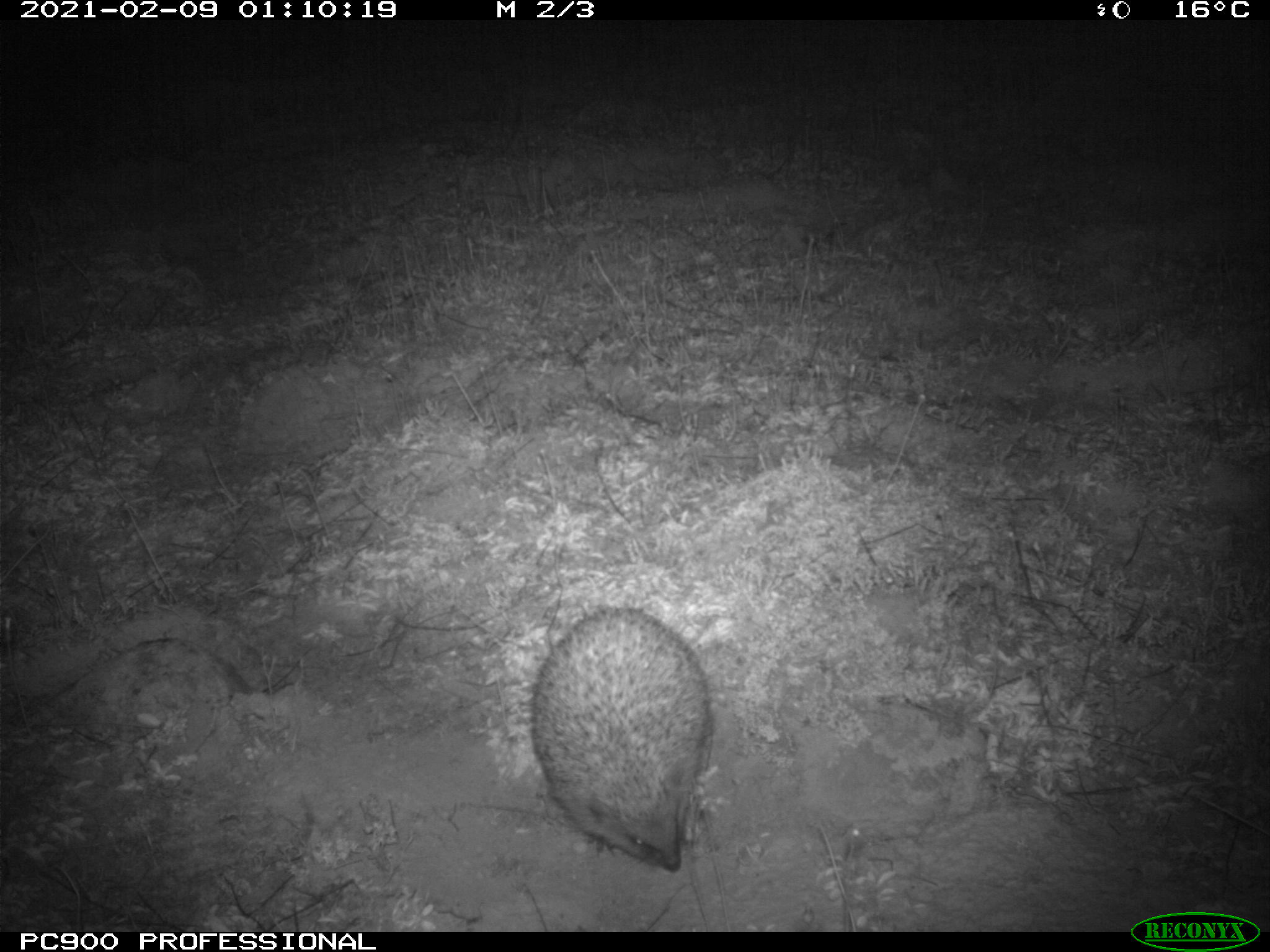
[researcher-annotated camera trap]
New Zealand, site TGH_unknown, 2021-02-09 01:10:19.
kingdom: Animalia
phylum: Chordata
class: Mammalia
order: Eulipotyphla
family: Erinaceidae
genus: Erinaceus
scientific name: Erinaceus europaeus europaeus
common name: european hedgehog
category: hedgehog